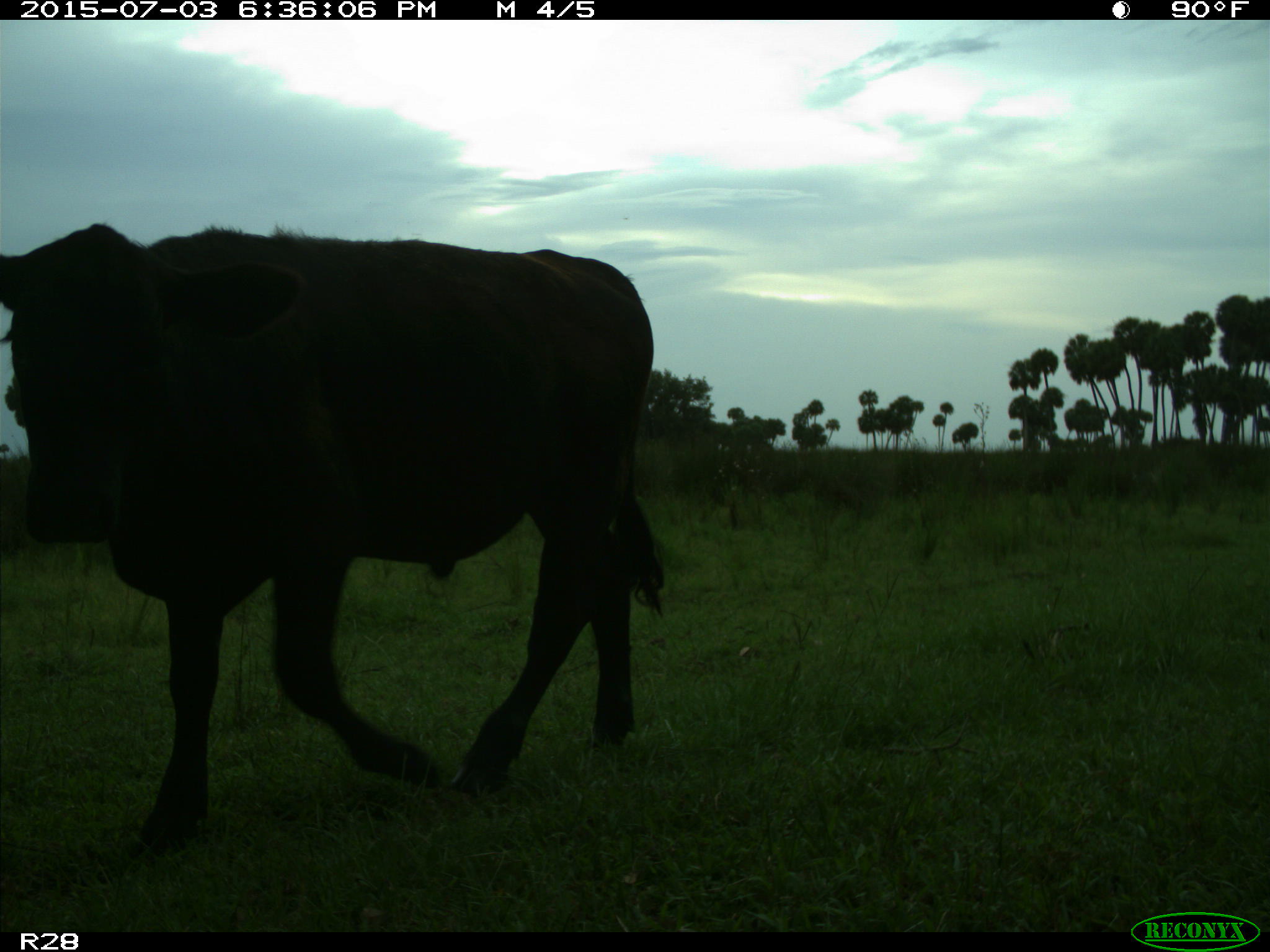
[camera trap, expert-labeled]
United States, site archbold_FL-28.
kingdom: Animalia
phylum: Chordata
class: Mammalia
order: Artiodactyla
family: Bovidae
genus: Bos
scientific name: Bos taurus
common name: domestic cow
Bos taurus (domestic cow).